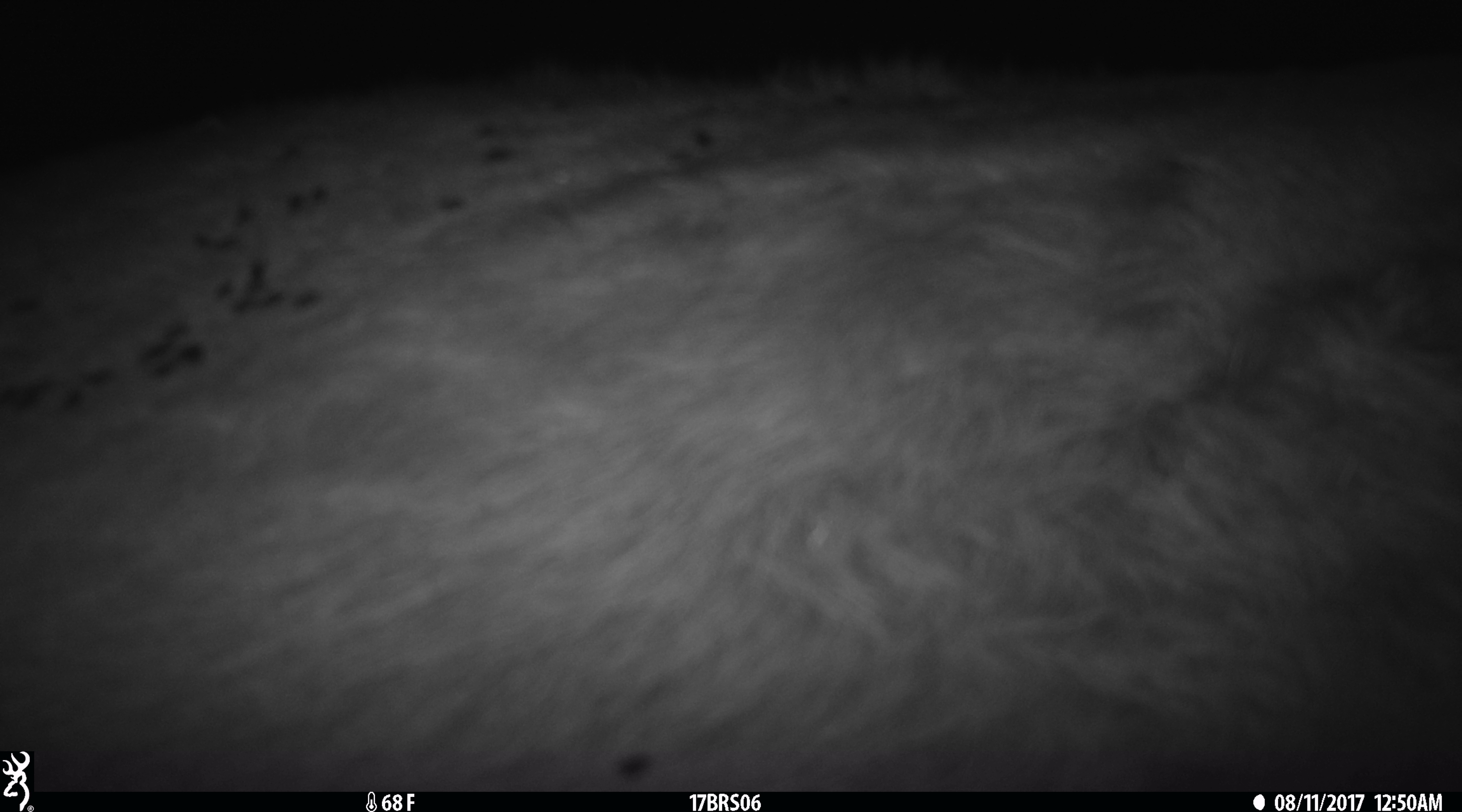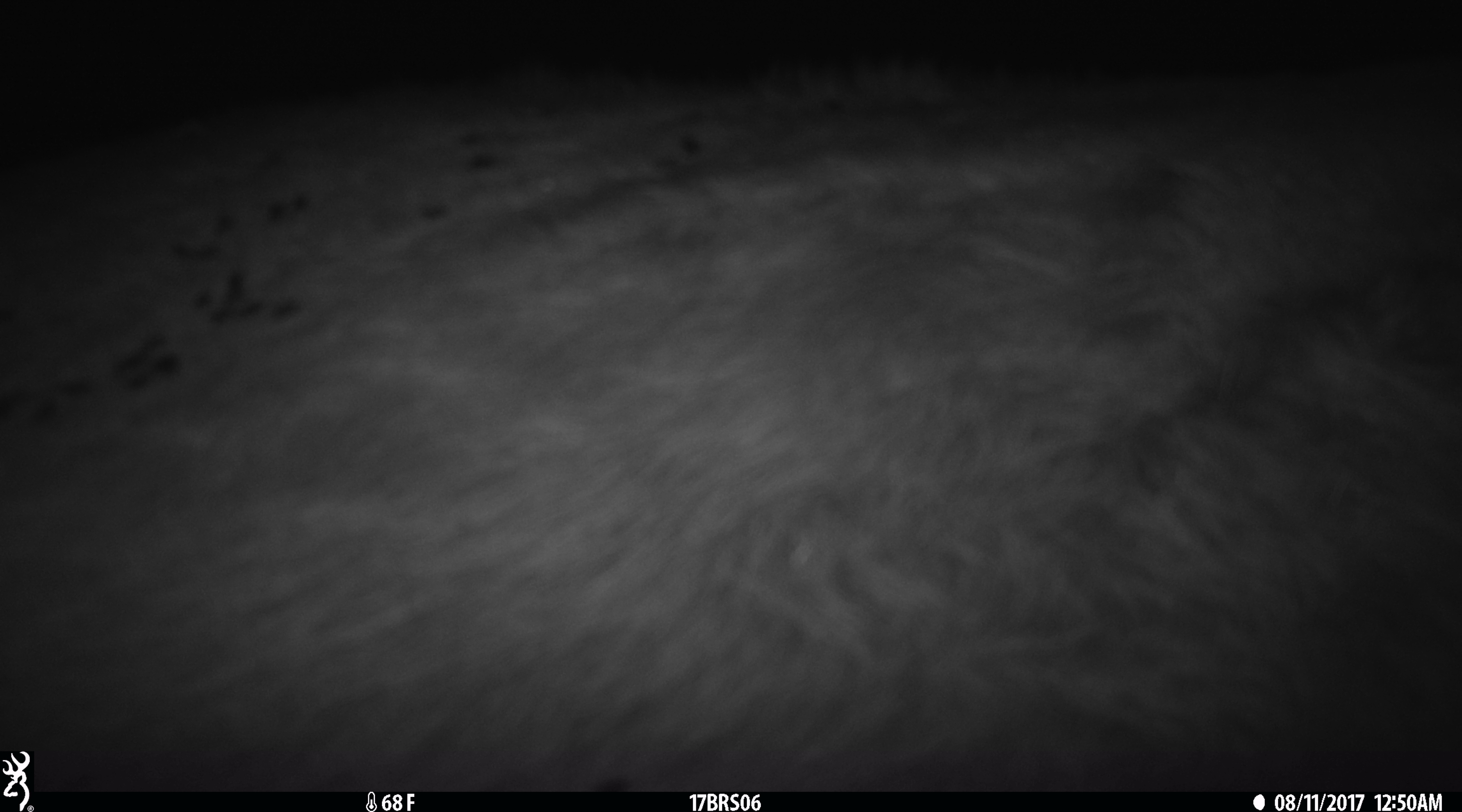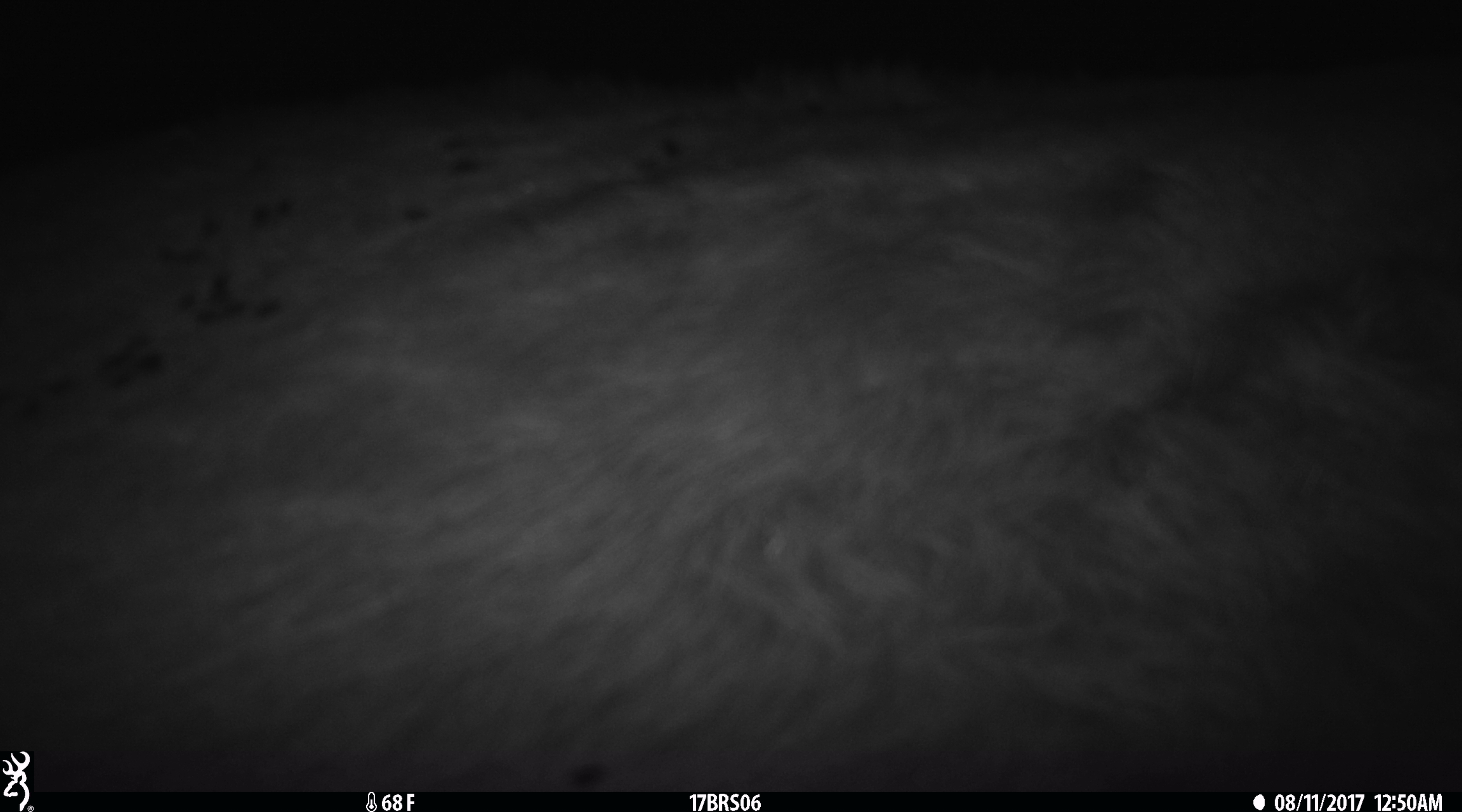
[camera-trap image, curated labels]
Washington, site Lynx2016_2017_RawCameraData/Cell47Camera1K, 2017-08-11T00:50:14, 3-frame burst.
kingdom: Animalia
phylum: Chordata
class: Mammalia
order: Artiodactyla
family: Bovidae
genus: Bos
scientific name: Bos taurus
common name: domestic cattle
Domestic cattle (Bos taurus). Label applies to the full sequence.